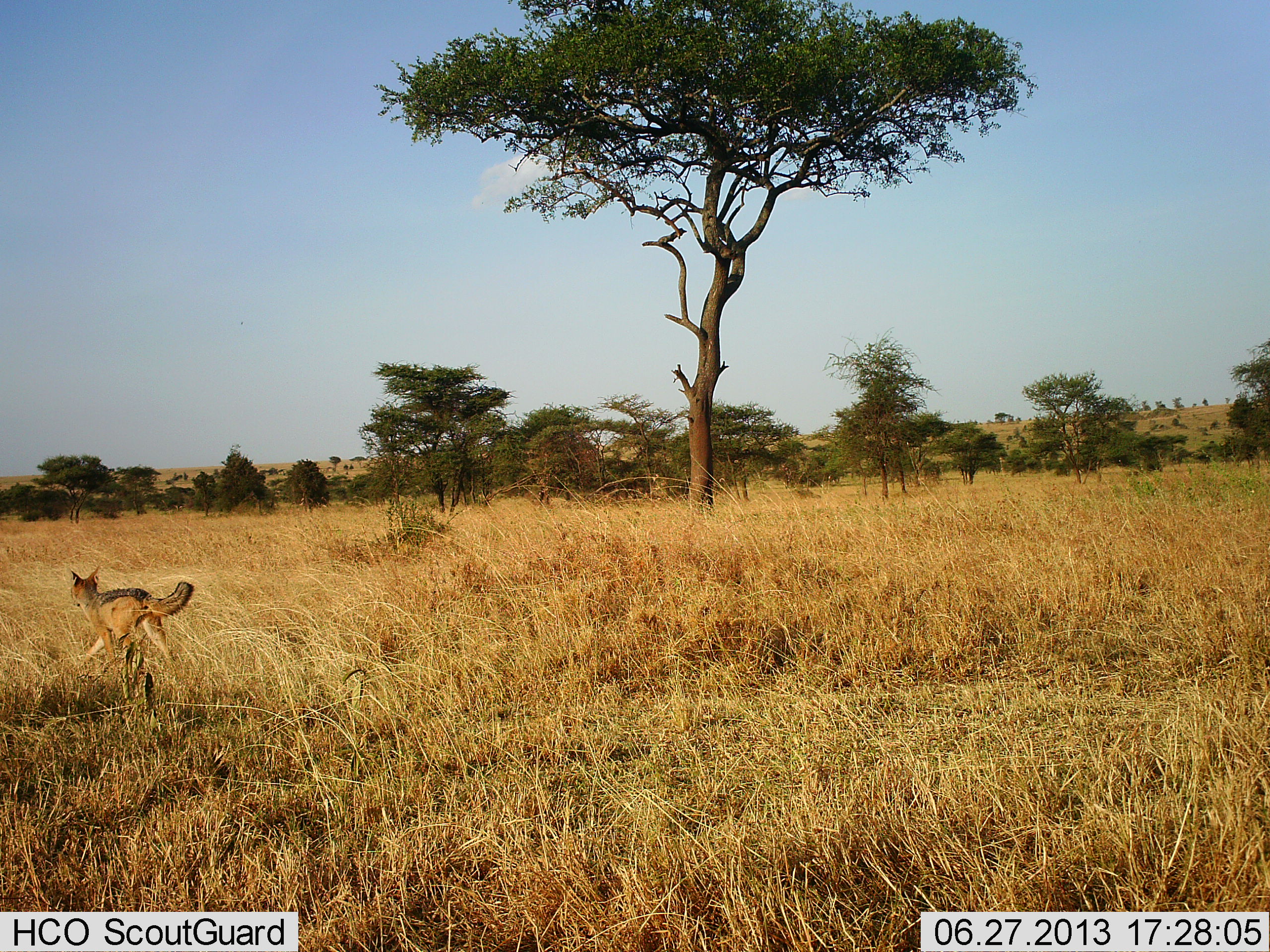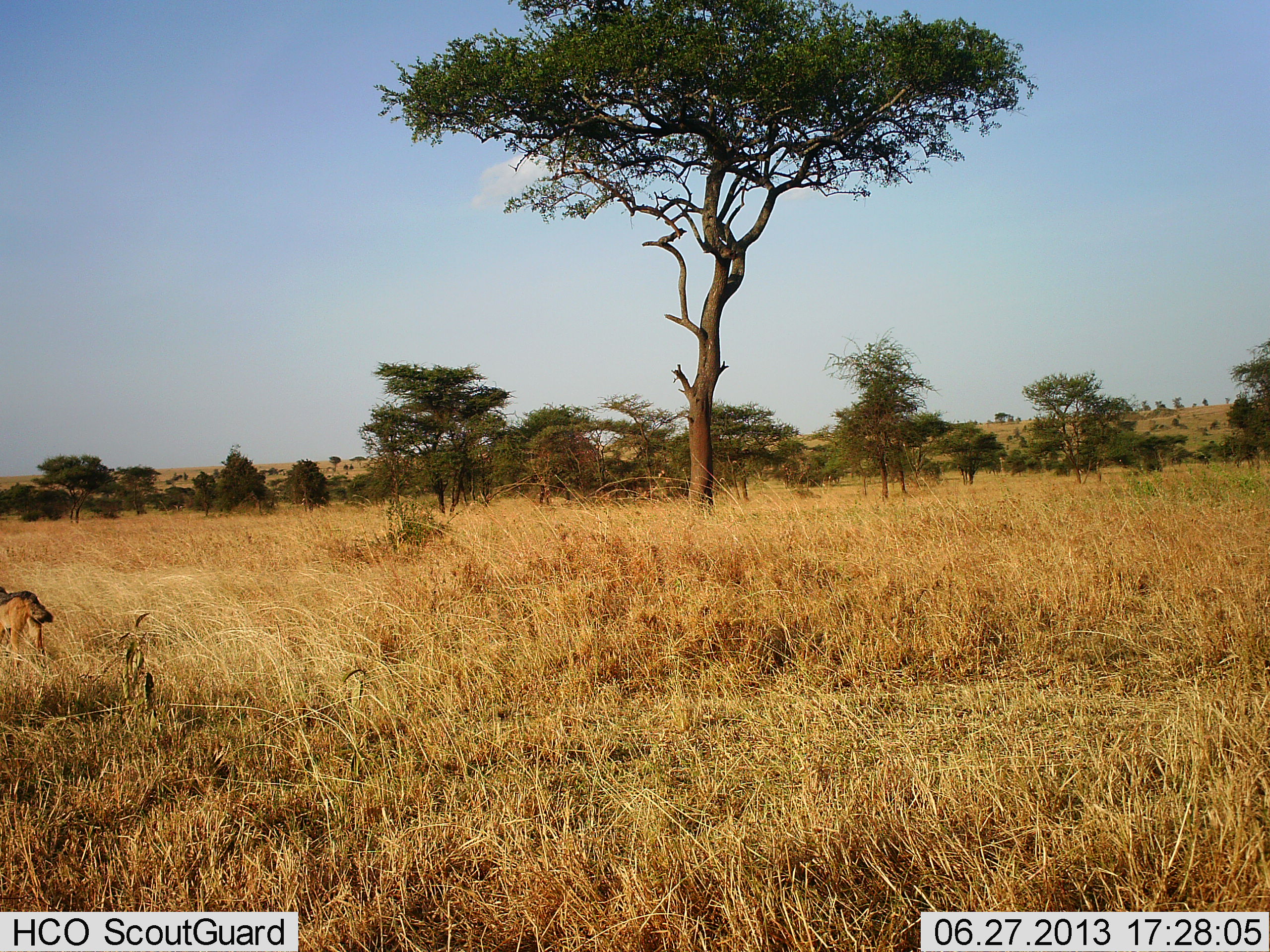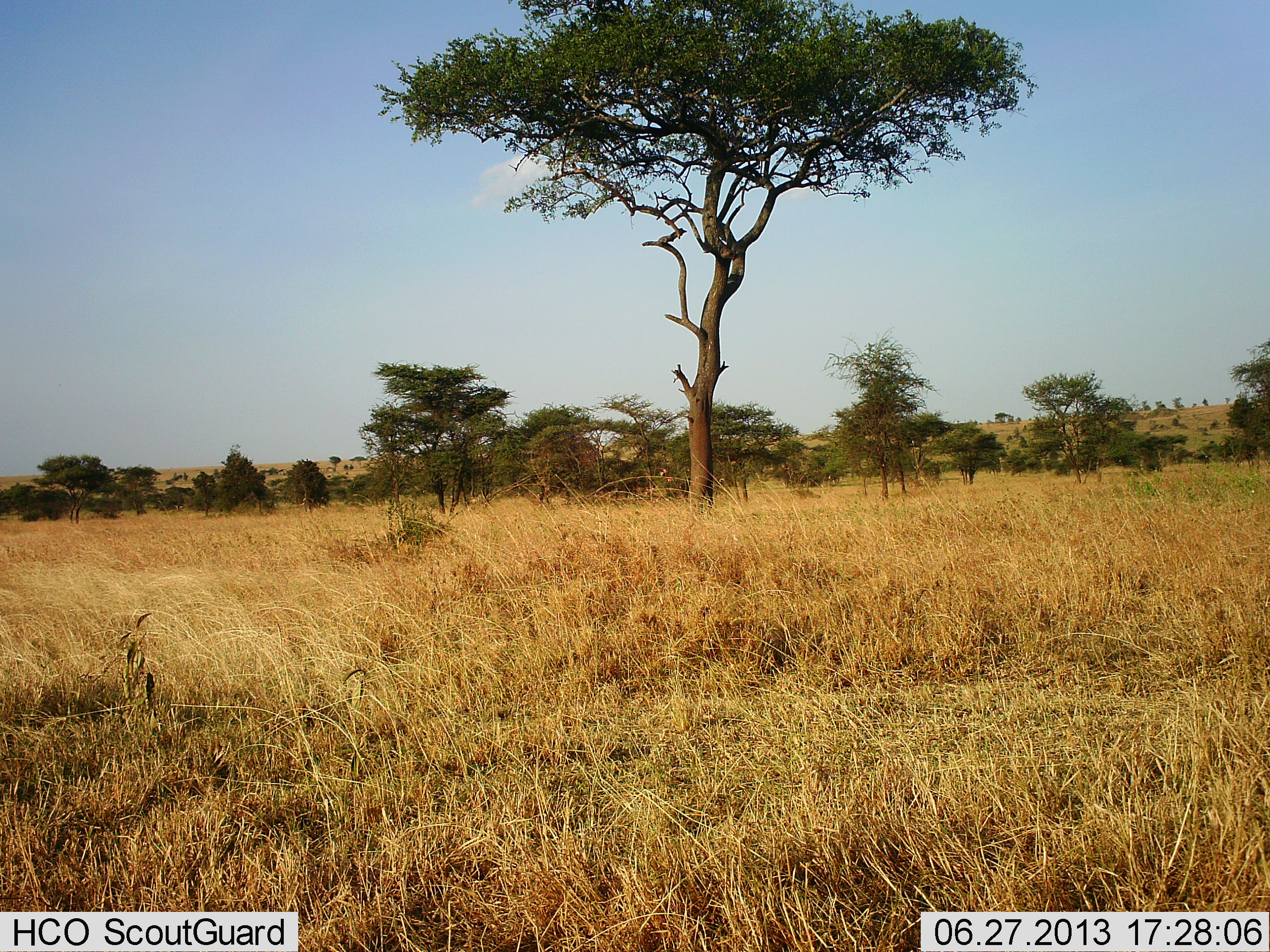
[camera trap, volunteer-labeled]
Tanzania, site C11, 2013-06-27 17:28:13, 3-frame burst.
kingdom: Animalia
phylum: Chordata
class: Mammalia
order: Carnivora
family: Canidae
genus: Lupulella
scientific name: Lupulella mesomelas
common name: black-backed jackal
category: jackal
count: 1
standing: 0%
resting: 0%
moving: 100%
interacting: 0%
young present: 0%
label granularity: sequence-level